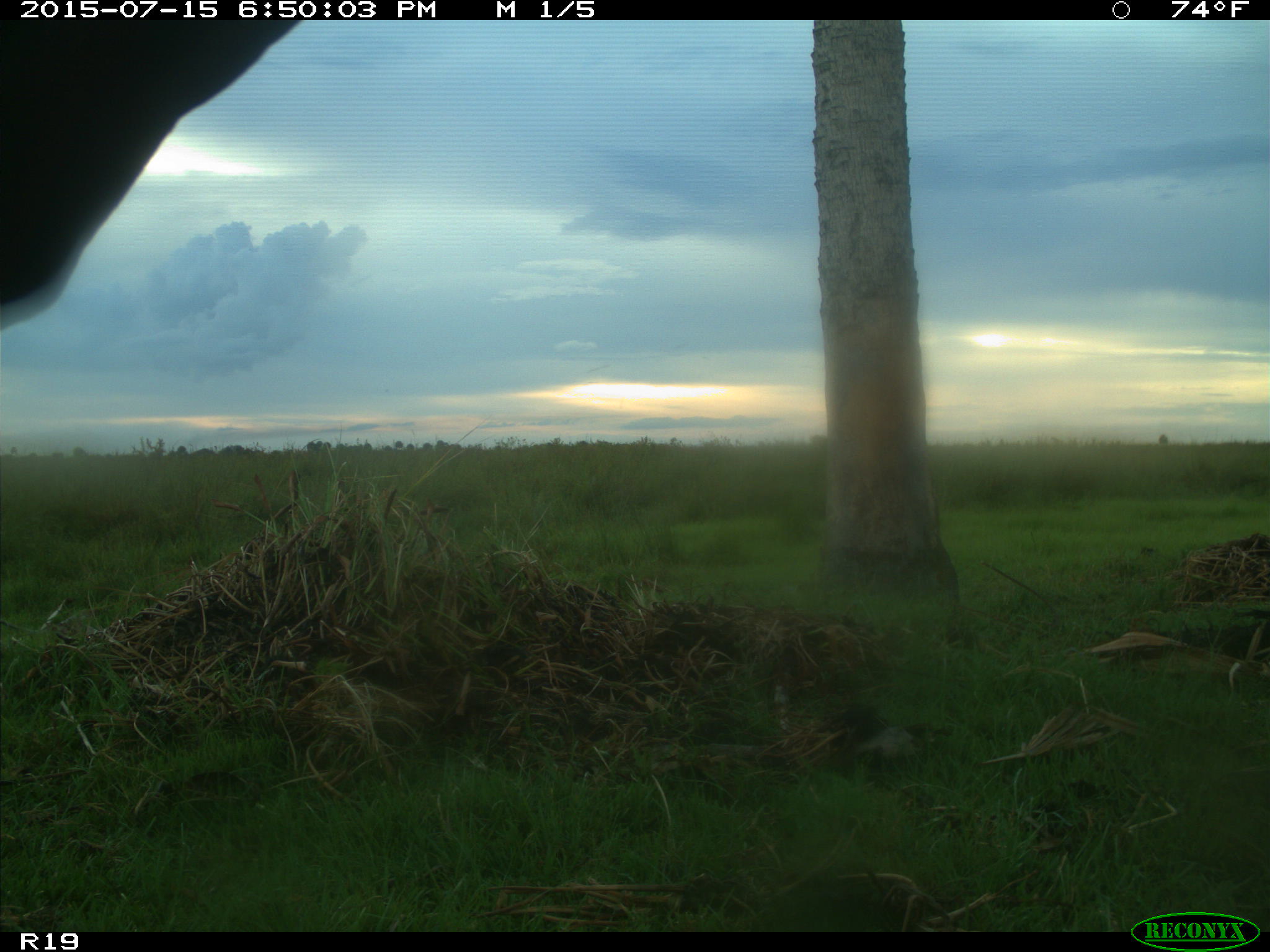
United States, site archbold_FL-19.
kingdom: Animalia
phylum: Chordata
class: Mammalia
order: Artiodactyla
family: Bovidae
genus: Bos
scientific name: Bos taurus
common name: domestic cow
Bos taurus (domestic cow).